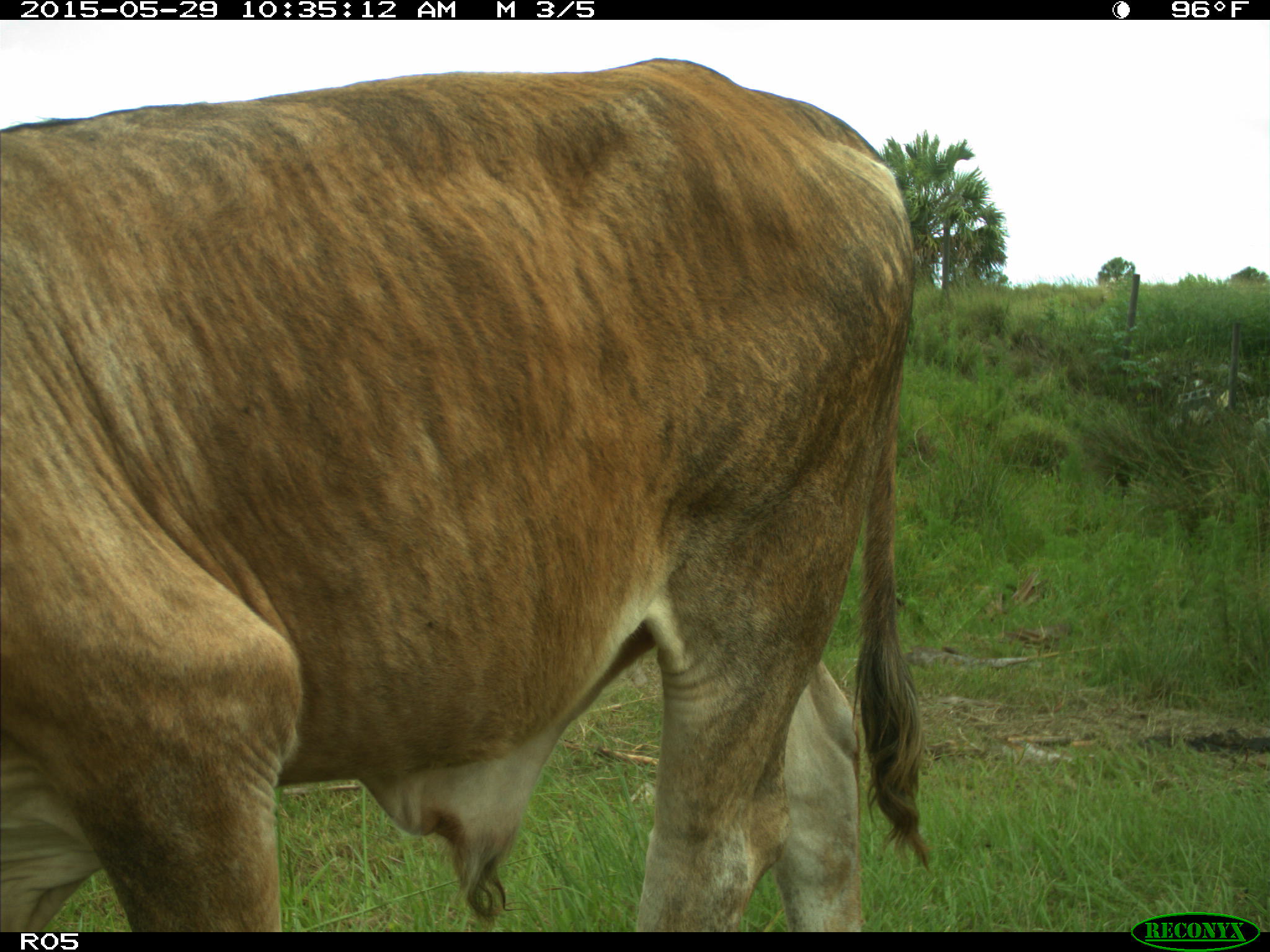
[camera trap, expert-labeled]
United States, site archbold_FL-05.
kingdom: Animalia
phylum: Chordata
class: Mammalia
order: Artiodactyla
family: Bovidae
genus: Bos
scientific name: Bos taurus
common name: domestic cow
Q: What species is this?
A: Bos taurus (domestic cow).